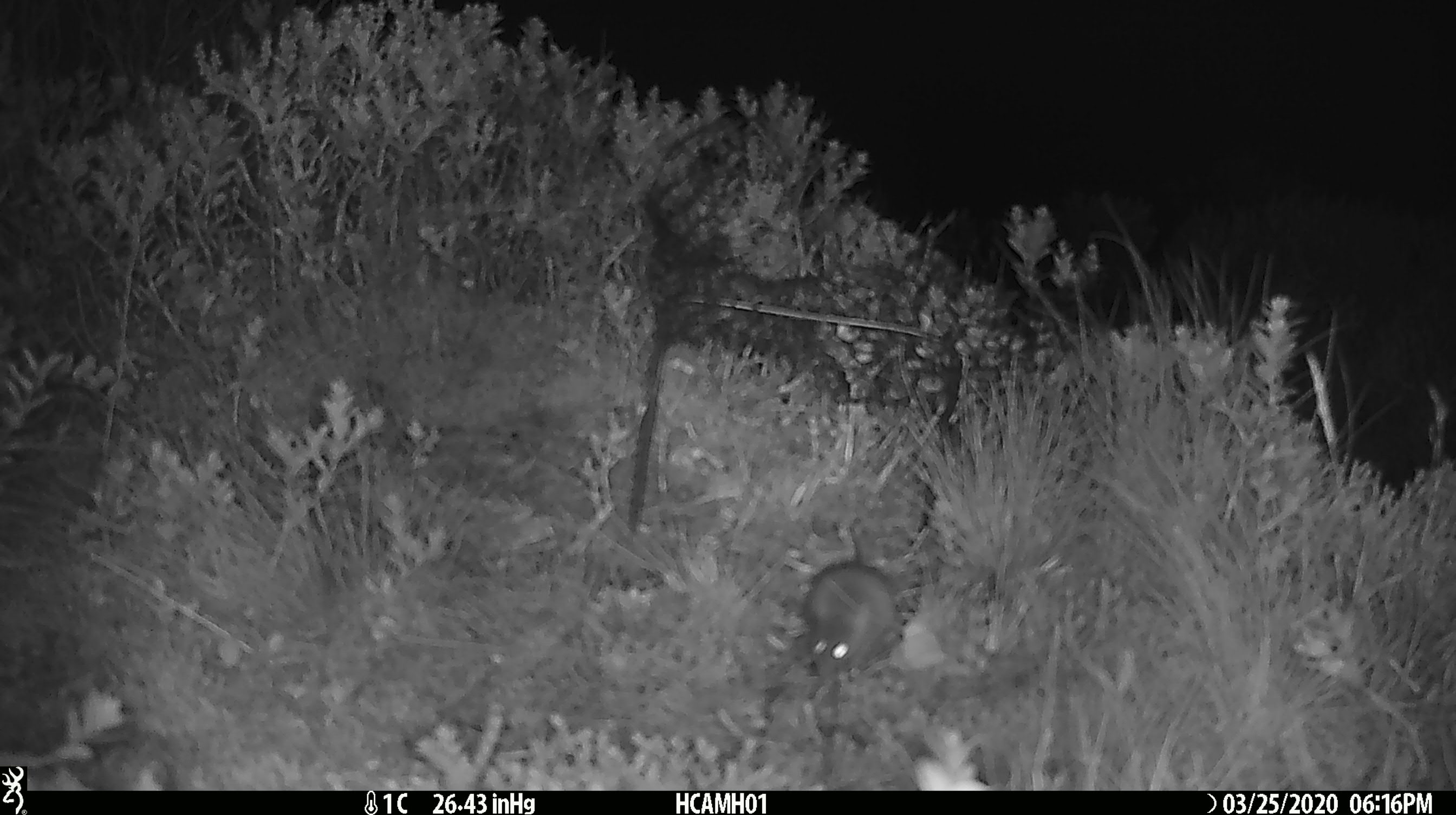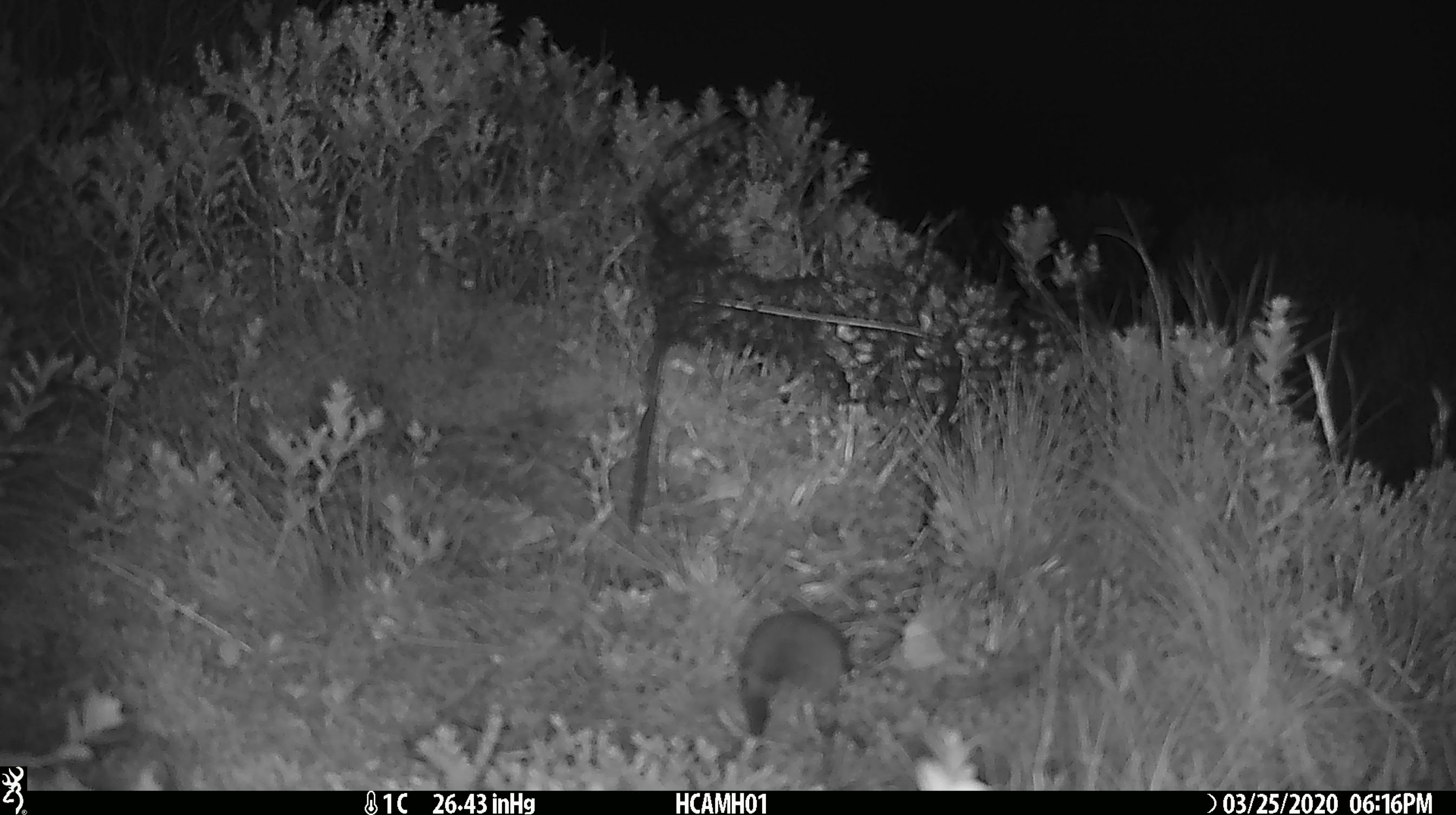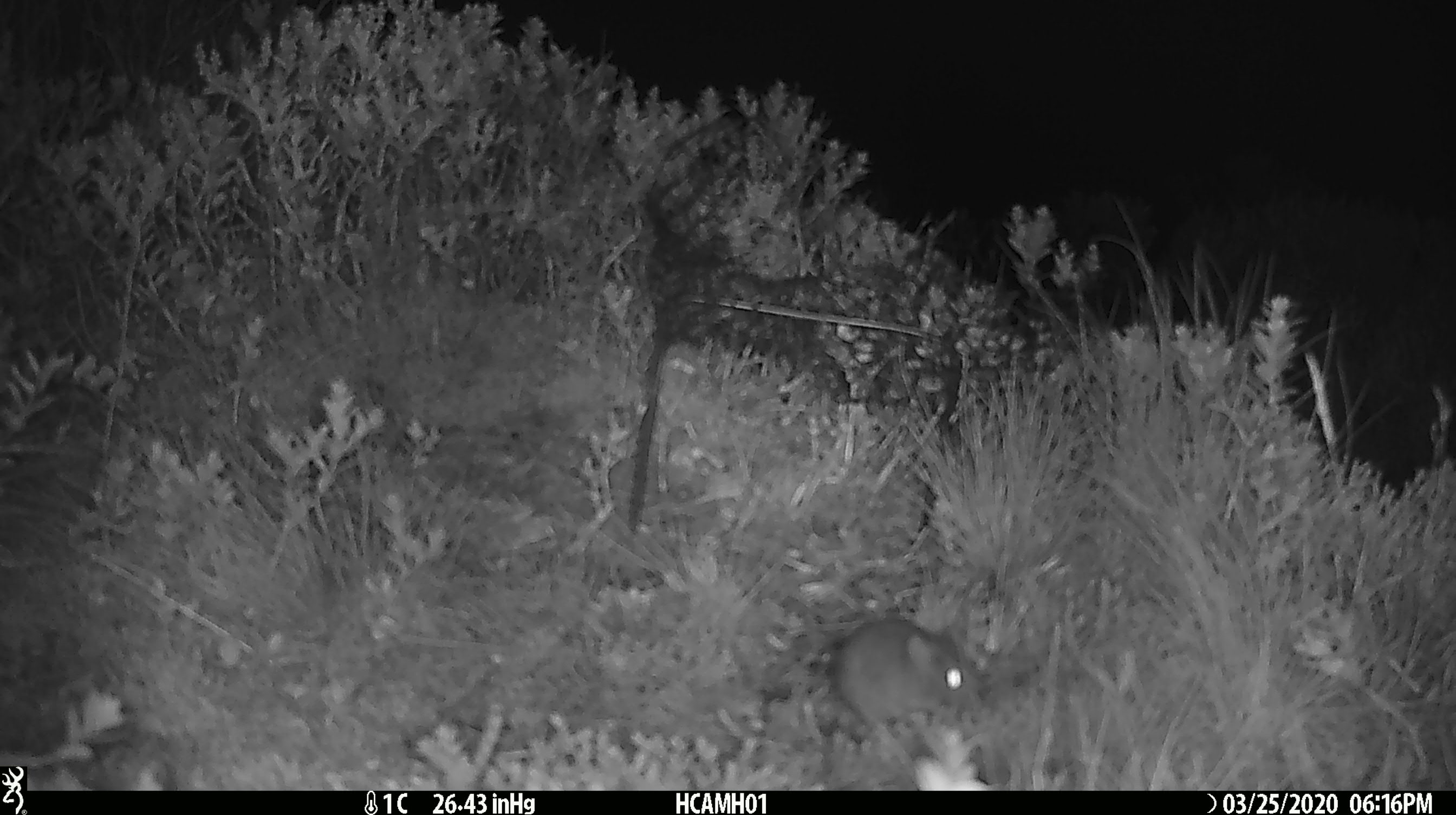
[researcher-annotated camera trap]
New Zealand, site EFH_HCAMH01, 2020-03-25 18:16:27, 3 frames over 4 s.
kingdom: Animalia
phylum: Chordata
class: Mammalia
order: Rodentia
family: Muridae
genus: Mus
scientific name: Mus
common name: mouse